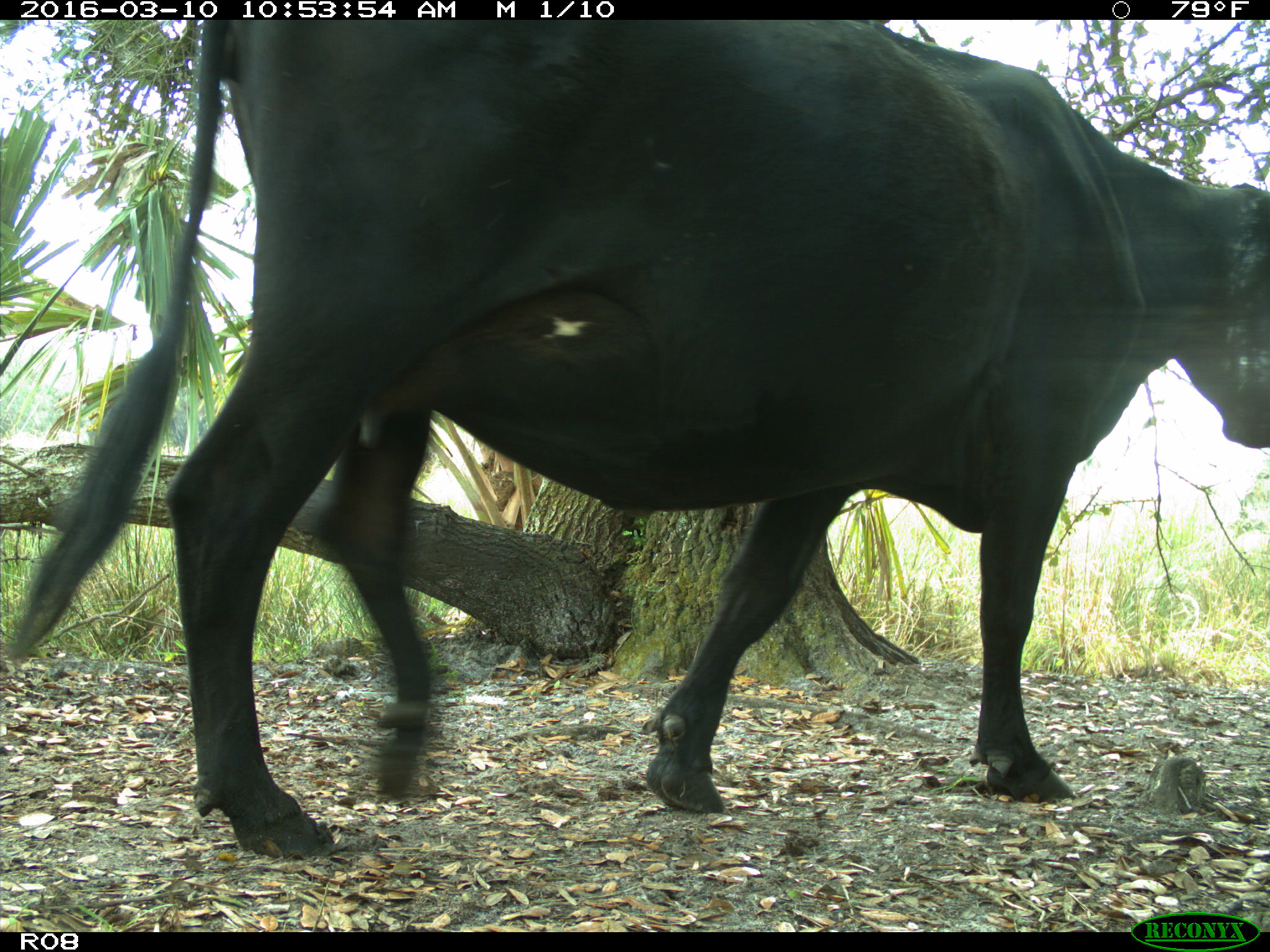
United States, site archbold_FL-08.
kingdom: Animalia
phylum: Chordata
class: Mammalia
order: Artiodactyla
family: Bovidae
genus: Bos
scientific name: Bos taurus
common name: domestic cow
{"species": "Bos taurus (domestic cow)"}